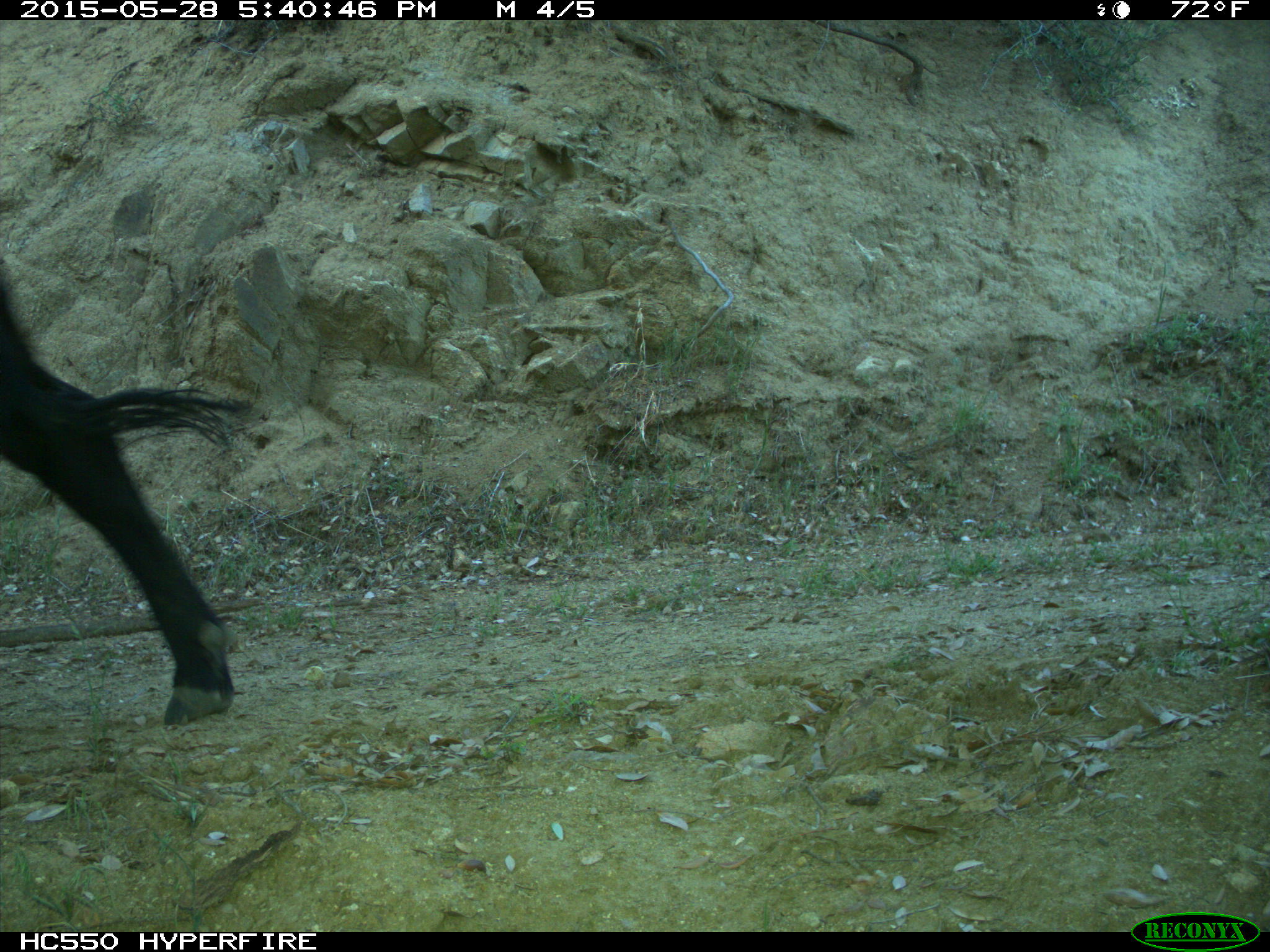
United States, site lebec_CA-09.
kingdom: Animalia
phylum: Chordata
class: Mammalia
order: Artiodactyla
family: Bovidae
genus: Bos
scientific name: Bos taurus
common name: domestic cow